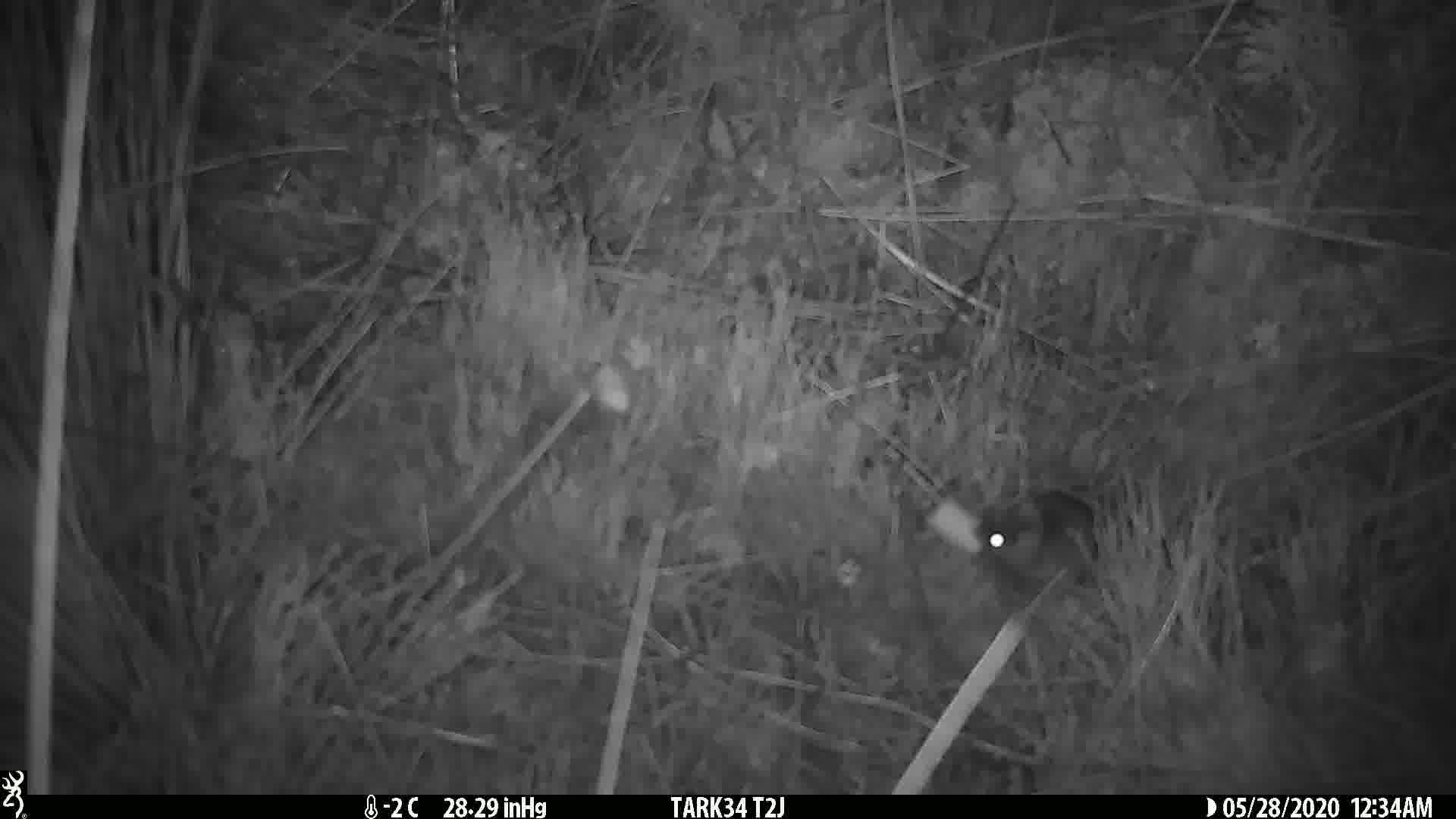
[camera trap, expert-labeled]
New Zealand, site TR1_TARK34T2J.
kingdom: Animalia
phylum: Chordata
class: Mammalia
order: Rodentia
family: Muridae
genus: Mus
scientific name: Mus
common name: mouse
Mouse (Mus).